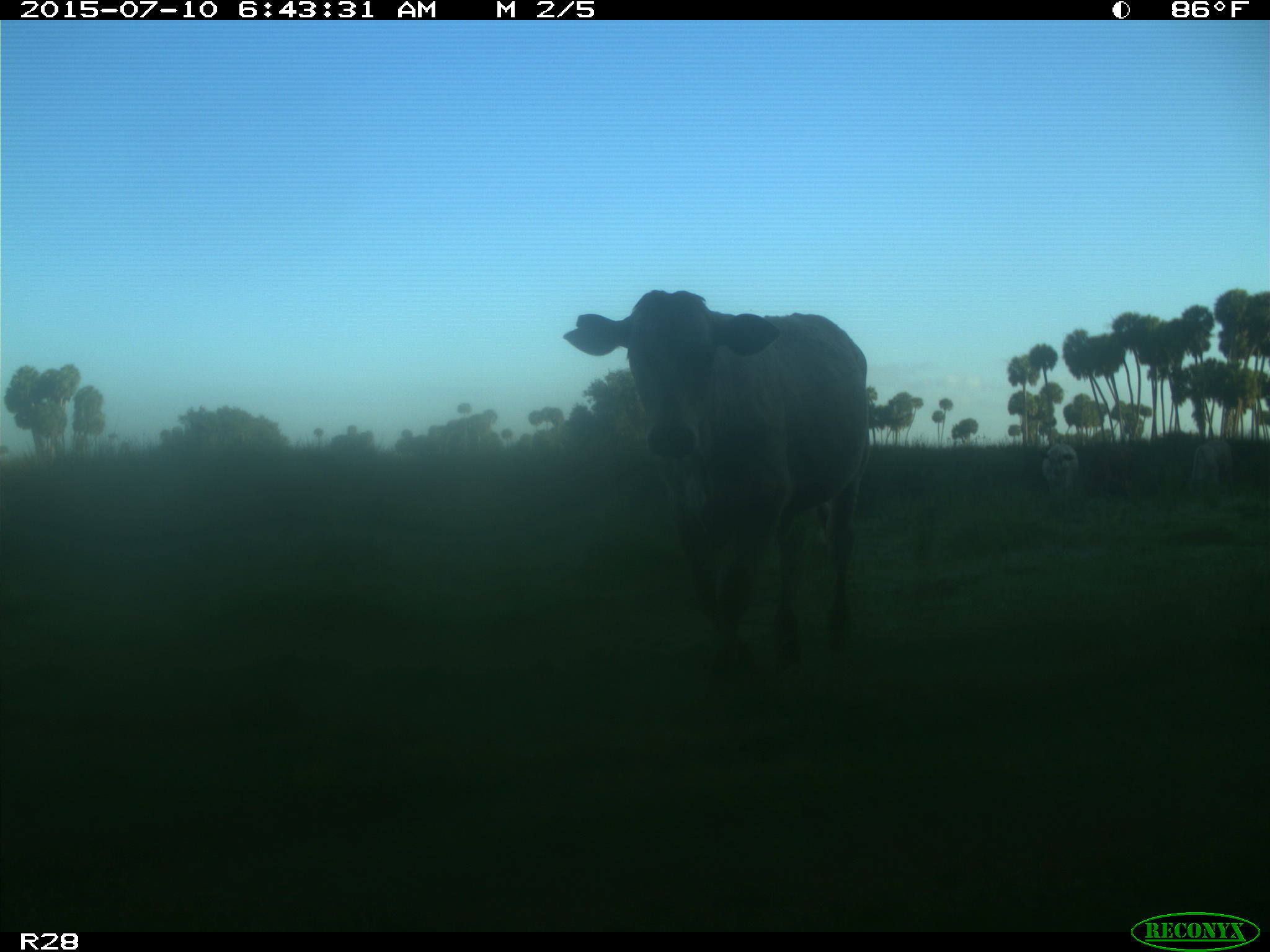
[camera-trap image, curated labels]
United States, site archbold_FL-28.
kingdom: Animalia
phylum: Chordata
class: Mammalia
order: Artiodactyla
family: Bovidae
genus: Bos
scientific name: Bos taurus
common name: domestic cow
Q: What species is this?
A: Bos taurus (domestic cow).